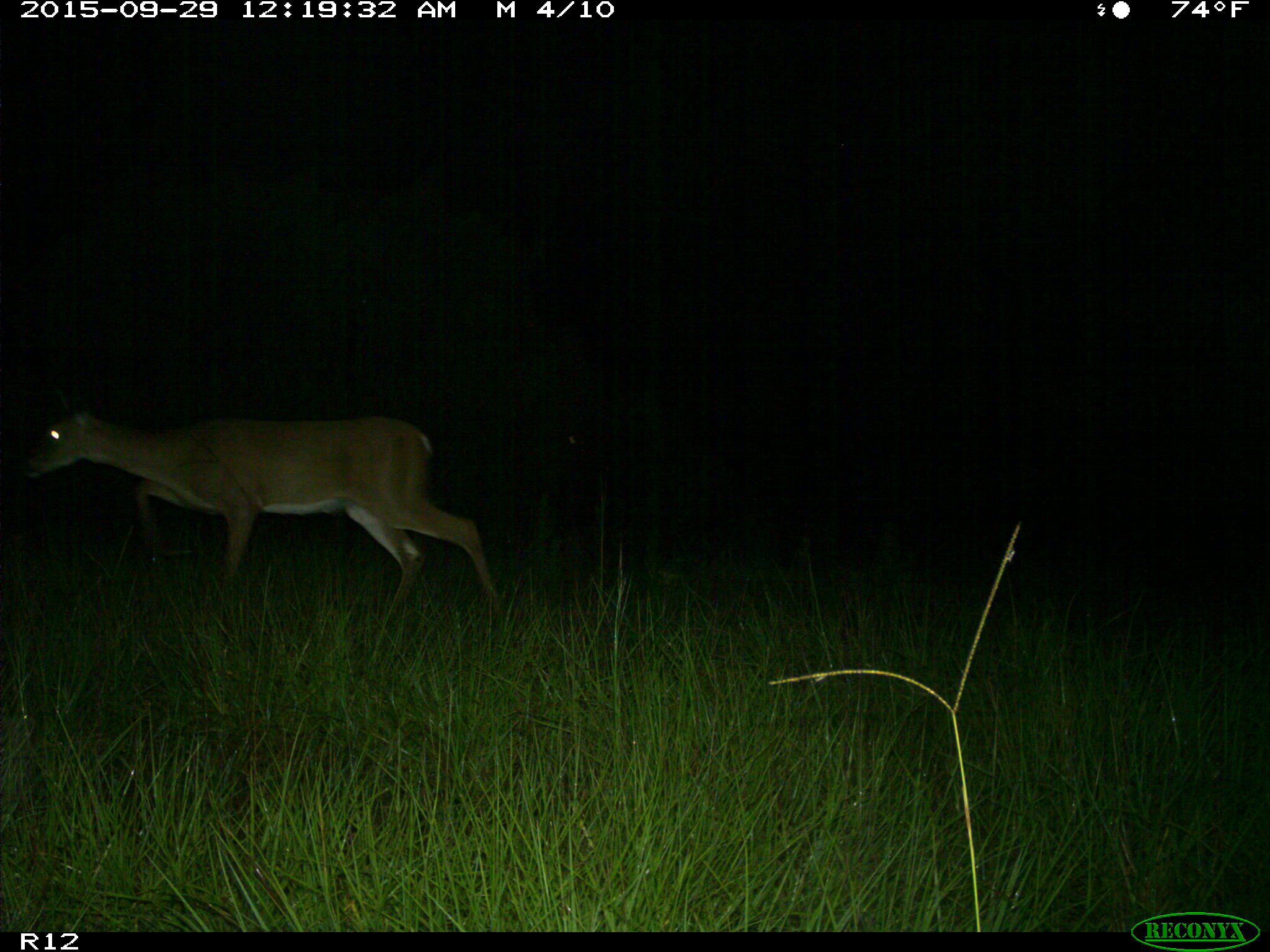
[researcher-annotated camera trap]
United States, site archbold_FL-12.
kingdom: Animalia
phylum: Chordata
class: Mammalia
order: Artiodactyla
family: Cervidae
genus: Odocoileus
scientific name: Odocoileus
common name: deer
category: unidentified deer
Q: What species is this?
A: Unidentified deer (deer) (Odocoileus).